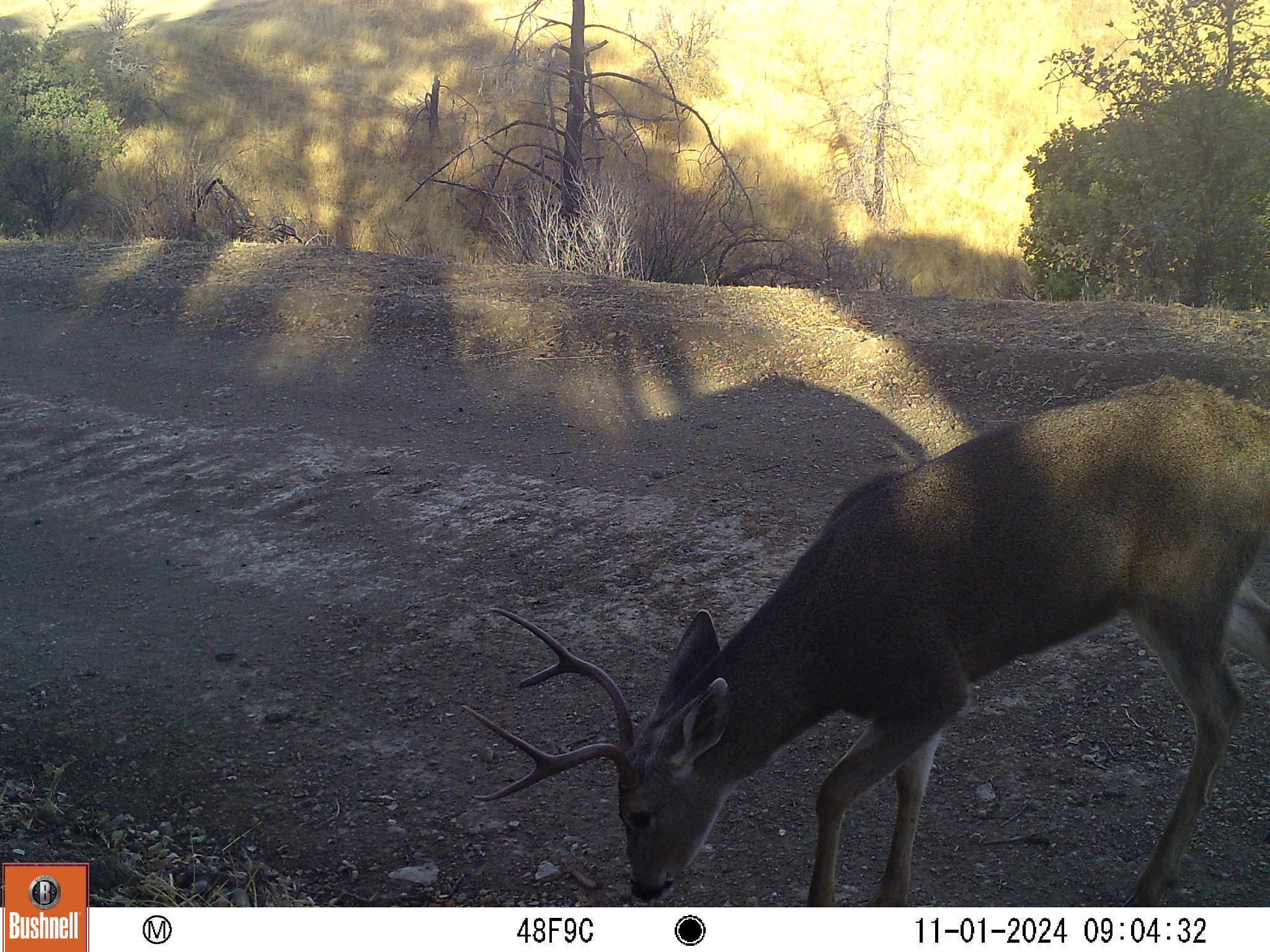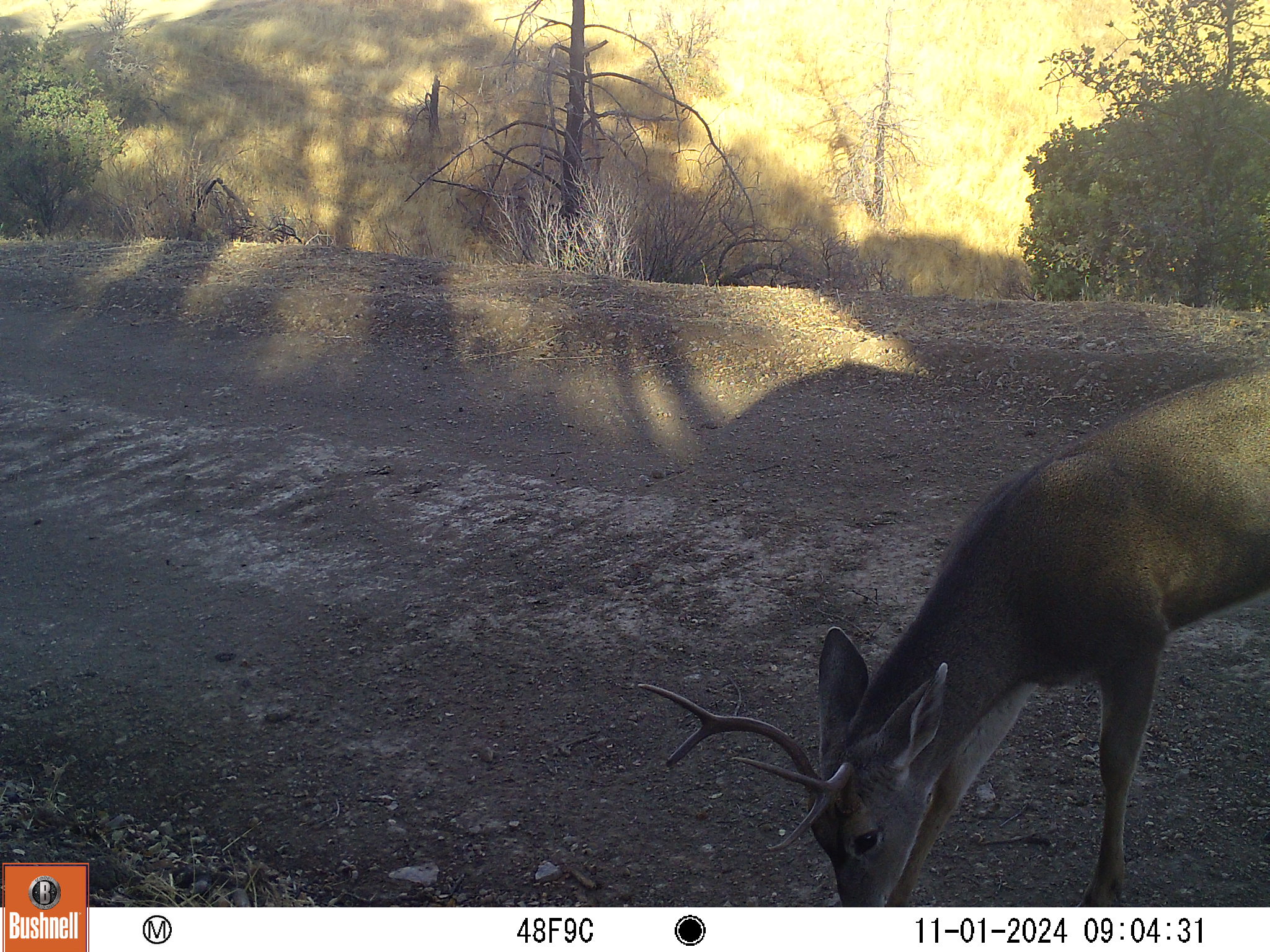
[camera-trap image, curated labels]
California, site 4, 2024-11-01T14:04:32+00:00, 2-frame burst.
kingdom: Animalia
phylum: Chordata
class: Mammalia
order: Artiodactyla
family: Cervidae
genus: Odocoileus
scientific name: Odocoileus hemionus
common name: mule deer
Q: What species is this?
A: Mule deer (Odocoileus hemionus).